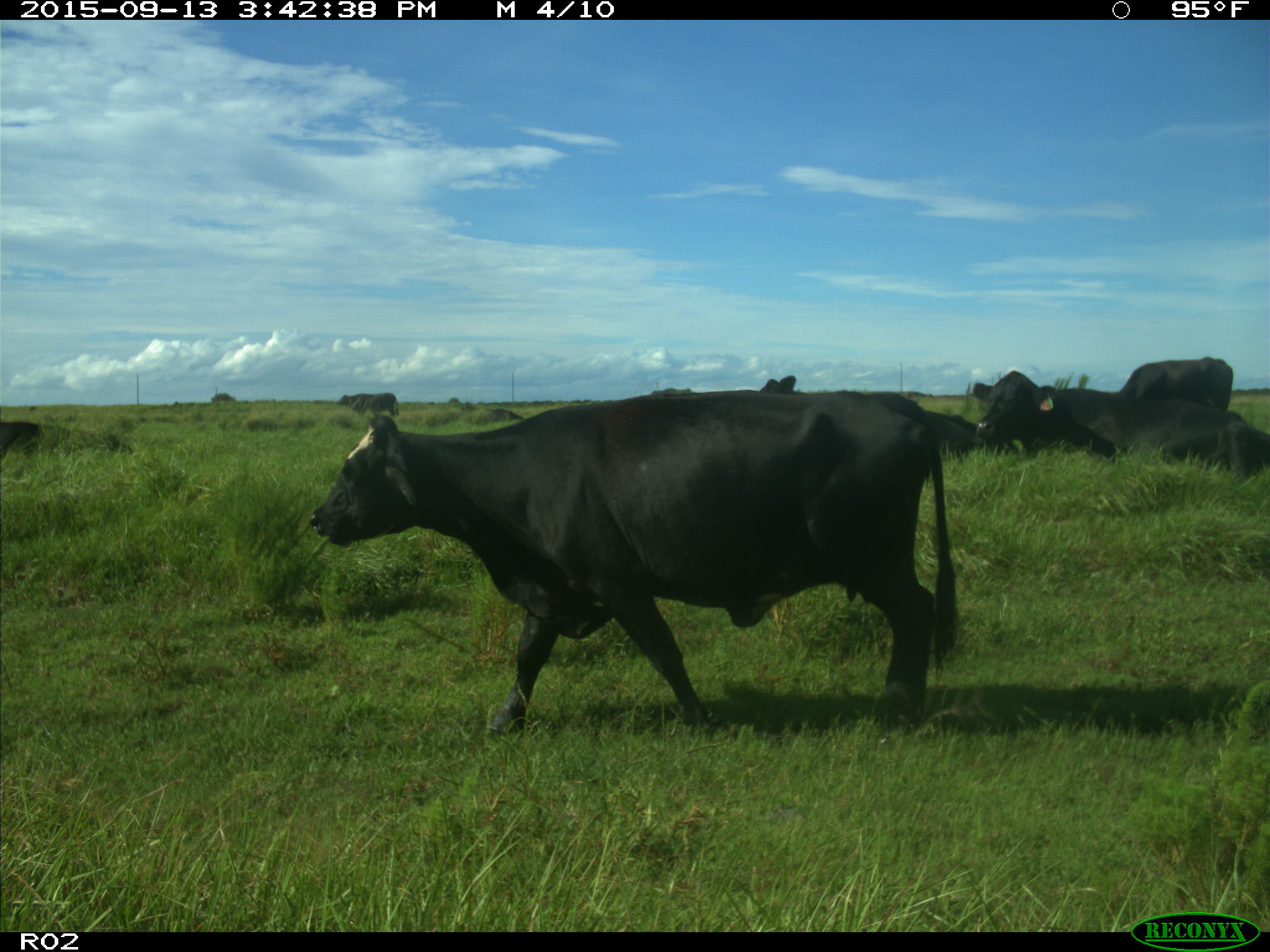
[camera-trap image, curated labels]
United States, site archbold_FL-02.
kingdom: Animalia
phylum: Chordata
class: Mammalia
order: Artiodactyla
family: Bovidae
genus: Bos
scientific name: Bos taurus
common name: domestic cow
Bos taurus (domestic cow).